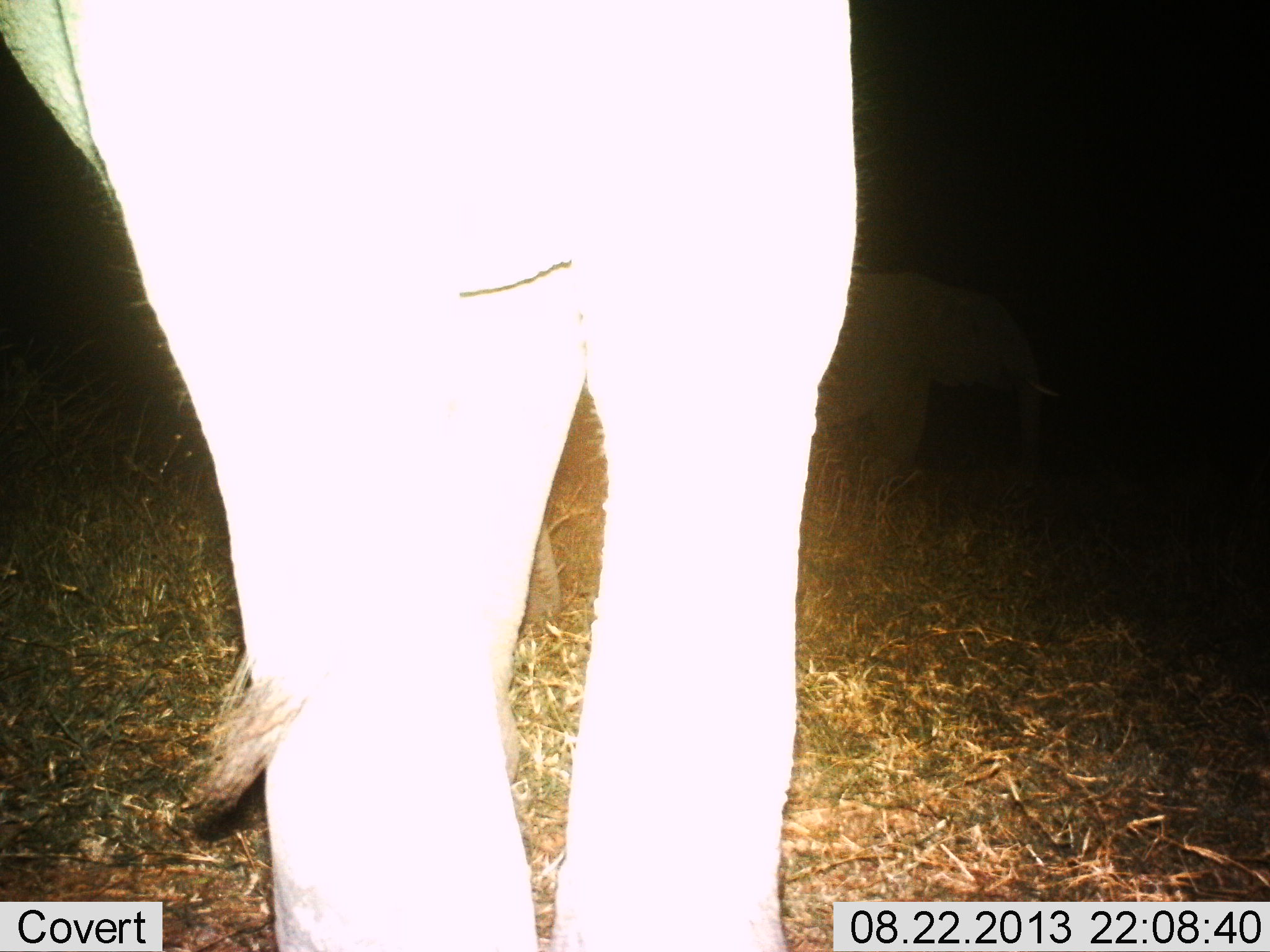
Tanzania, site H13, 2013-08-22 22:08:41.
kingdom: Animalia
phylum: Chordata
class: Mammalia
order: Proboscidea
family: Elephantidae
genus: Loxodonta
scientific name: Loxodonta africana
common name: african bush elephant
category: elephant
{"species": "elephant (african bush elephant) (Loxodonta africana)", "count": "2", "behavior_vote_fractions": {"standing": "70%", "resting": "0%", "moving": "30%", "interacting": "0%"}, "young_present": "20%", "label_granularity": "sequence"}